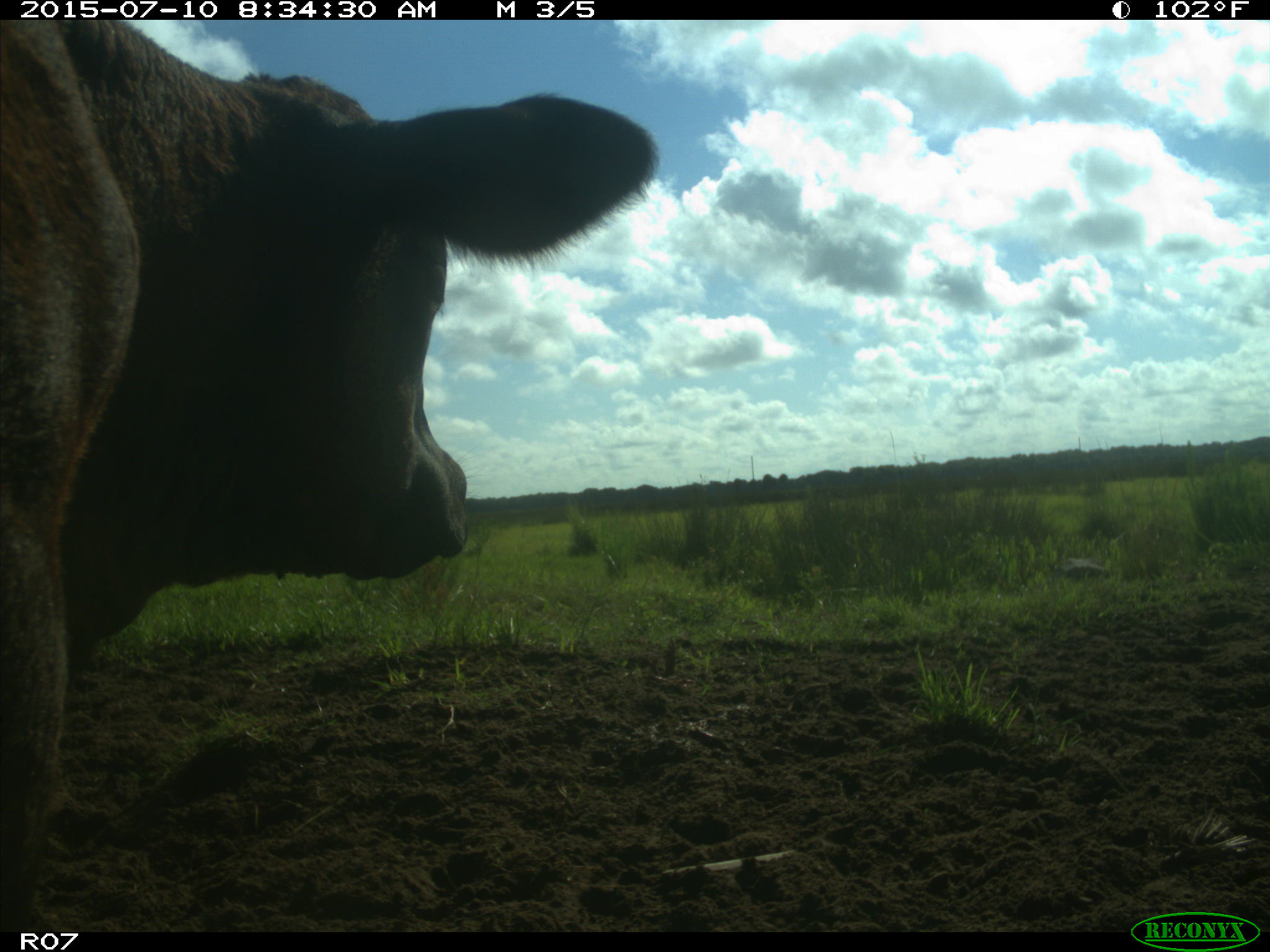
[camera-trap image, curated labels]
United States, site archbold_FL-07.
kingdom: Animalia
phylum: Chordata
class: Mammalia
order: Artiodactyla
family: Bovidae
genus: Bos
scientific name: Bos taurus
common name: domestic cow